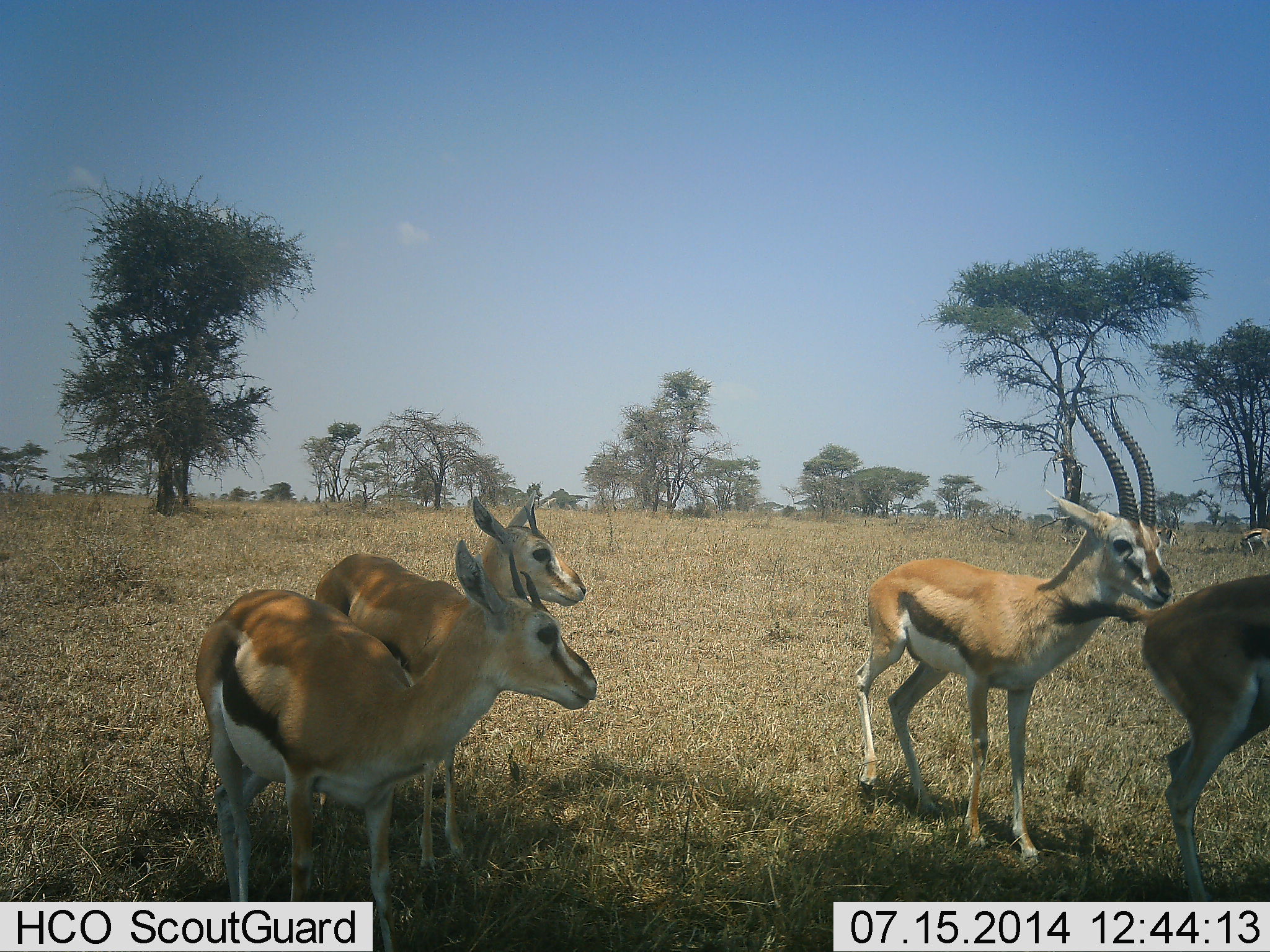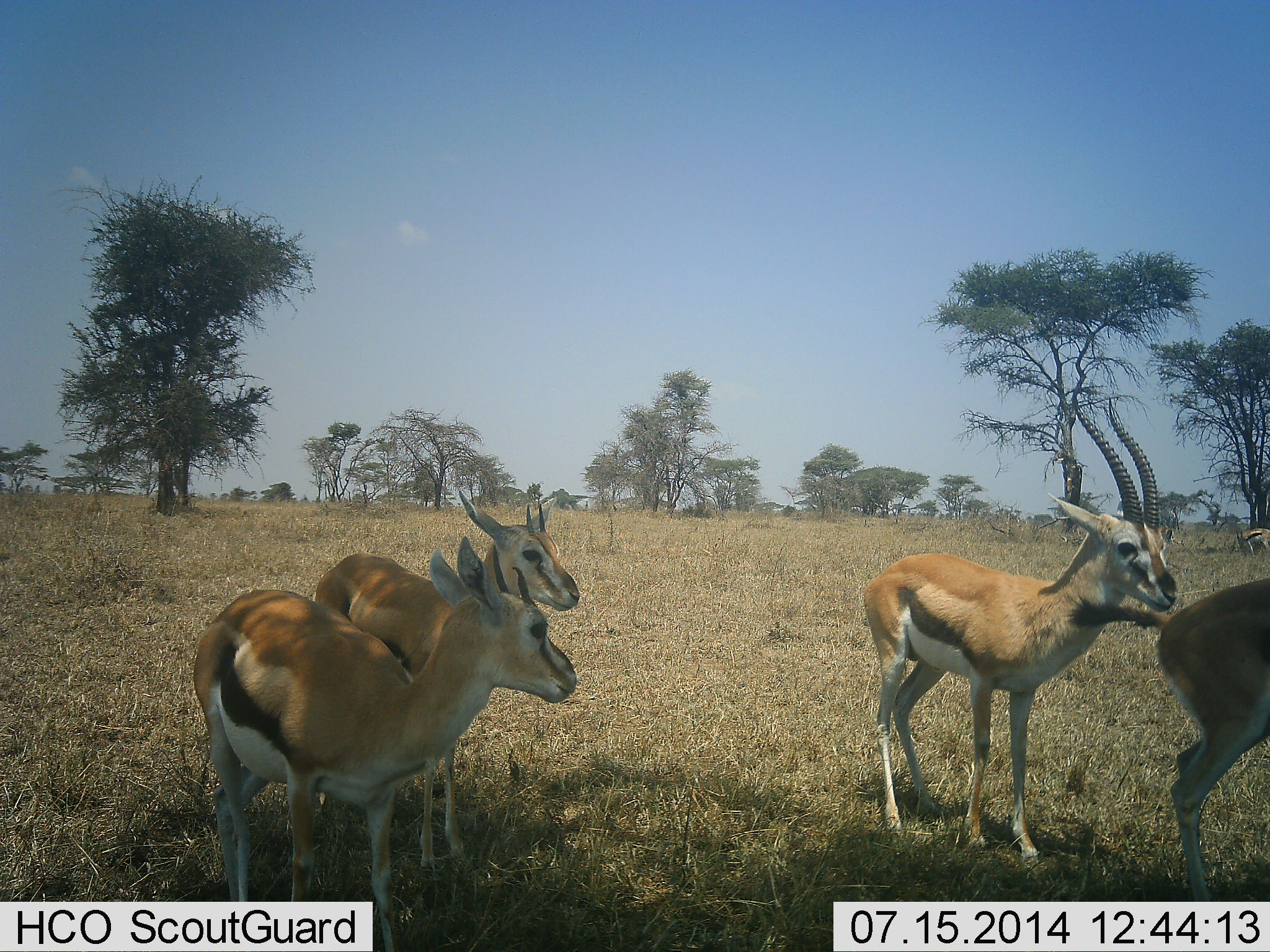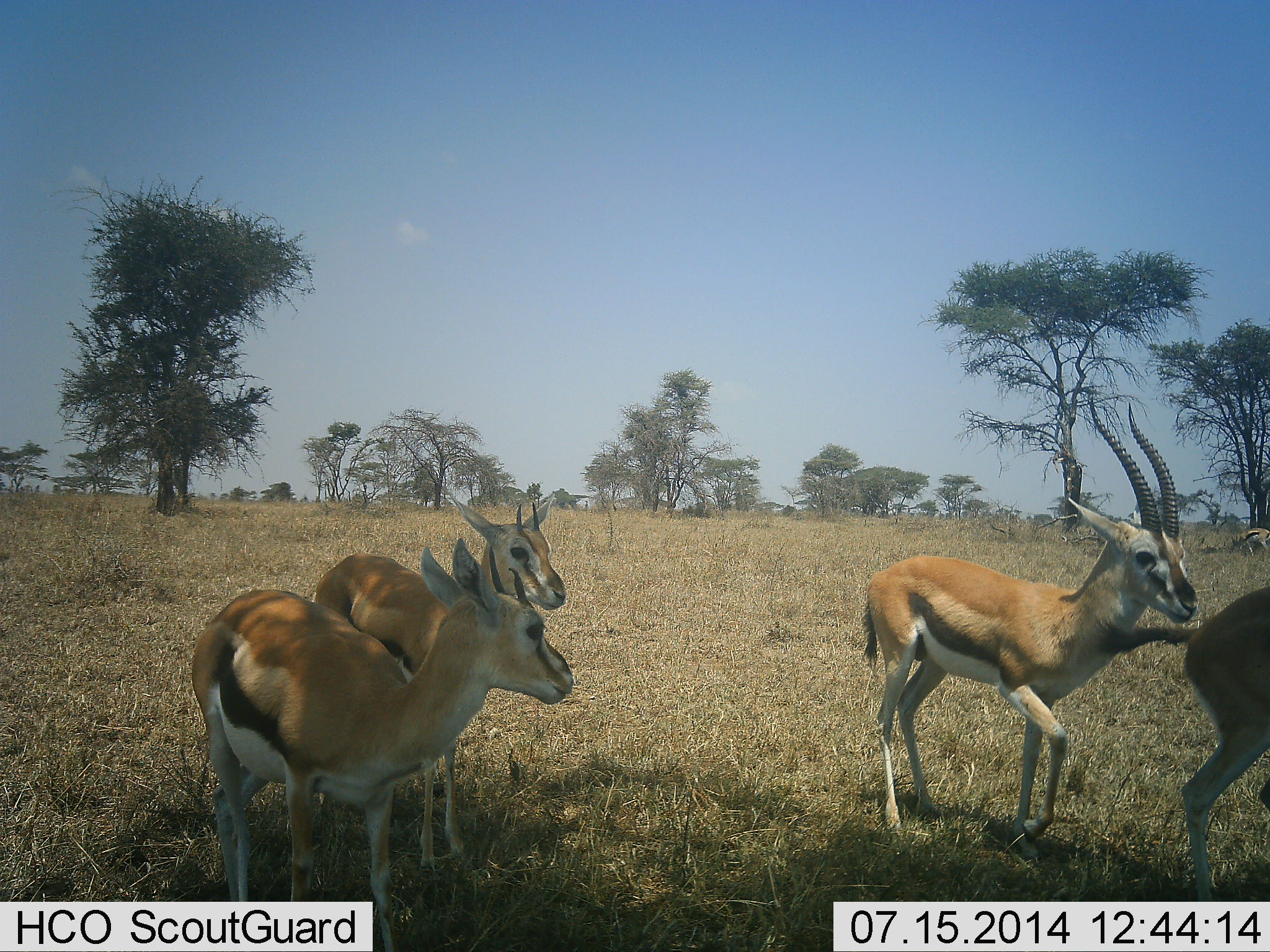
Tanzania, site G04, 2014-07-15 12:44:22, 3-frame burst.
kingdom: Animalia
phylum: Chordata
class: Mammalia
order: Artiodactyla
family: Bovidae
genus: Eudorcas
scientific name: Eudorcas thomsonii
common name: thomson's gazelle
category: gazellethomsons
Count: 5.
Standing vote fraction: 90%.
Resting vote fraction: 10%.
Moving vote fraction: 40%.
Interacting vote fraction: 10%.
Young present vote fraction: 10%.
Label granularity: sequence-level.